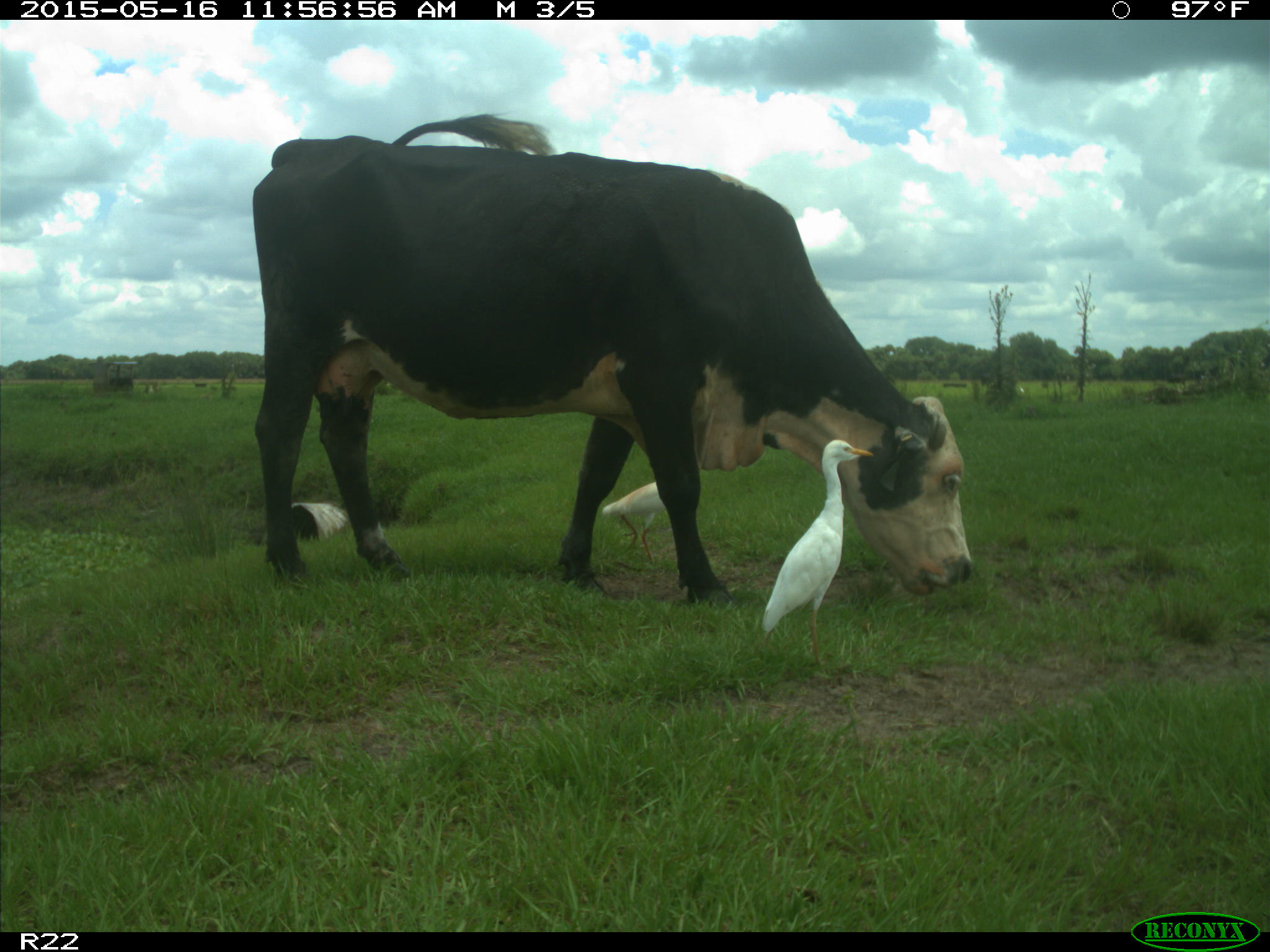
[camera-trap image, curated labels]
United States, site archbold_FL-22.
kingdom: Animalia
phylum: Chordata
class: Mammalia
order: Artiodactyla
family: Bovidae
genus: Bos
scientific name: Bos taurus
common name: domestic cow